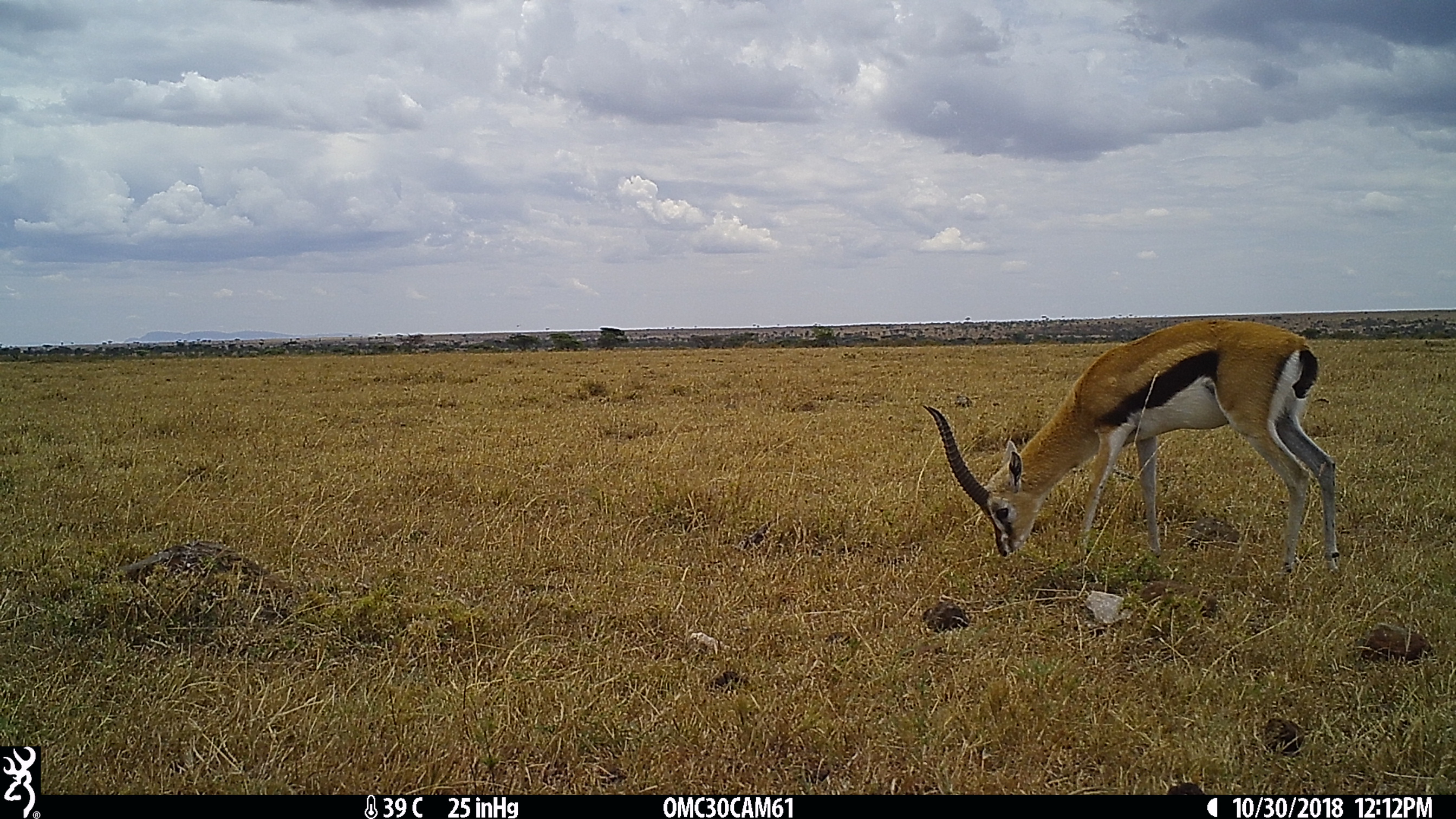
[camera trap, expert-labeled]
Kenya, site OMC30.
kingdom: Animalia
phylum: Chordata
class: Mammalia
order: Artiodactyla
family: Bovidae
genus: Eudorcas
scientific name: Eudorcas thomsonii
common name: thomon's gazelle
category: gazelle thomsons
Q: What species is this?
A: Gazelle thomsons (thomon's gazelle) (Eudorcas thomsonii).